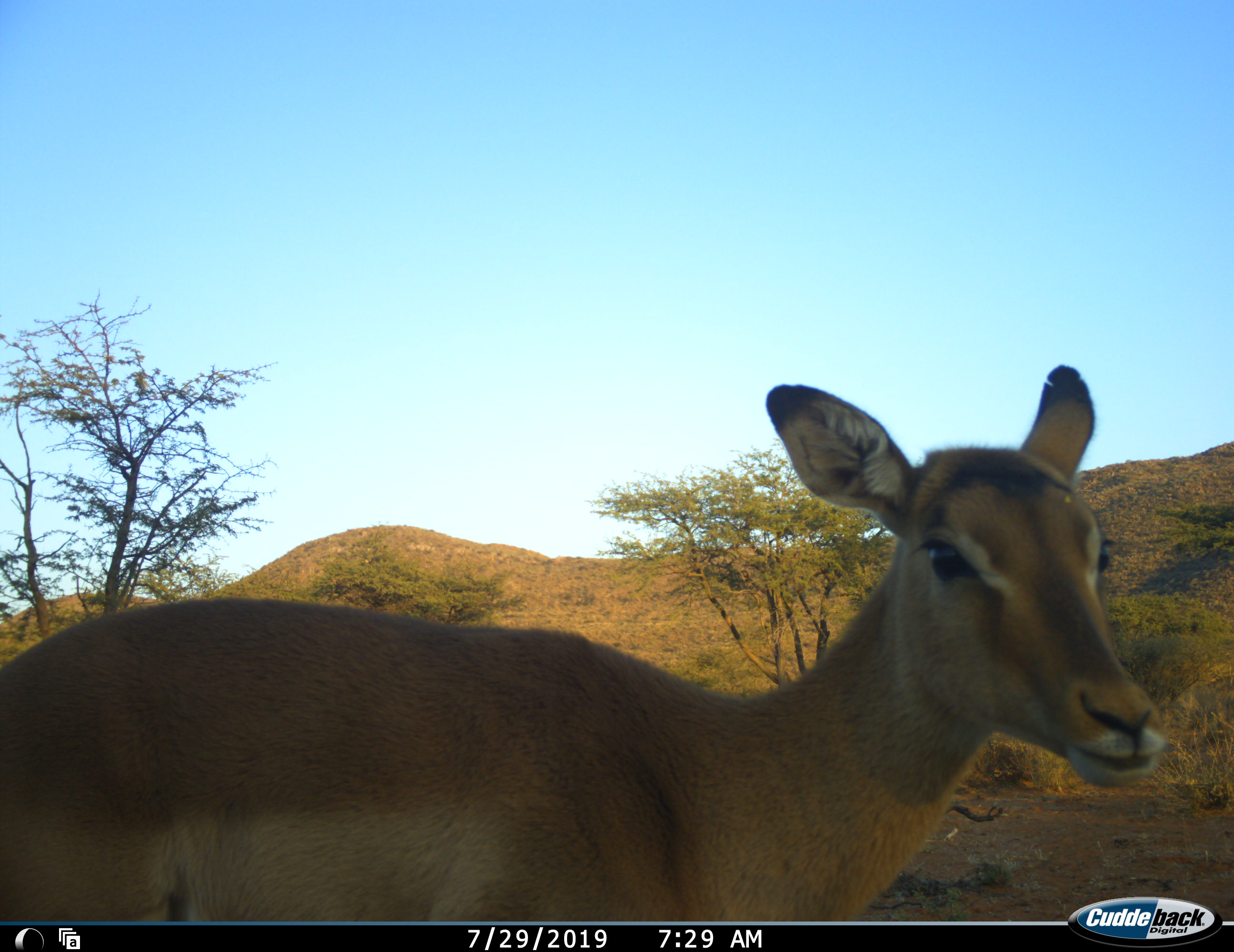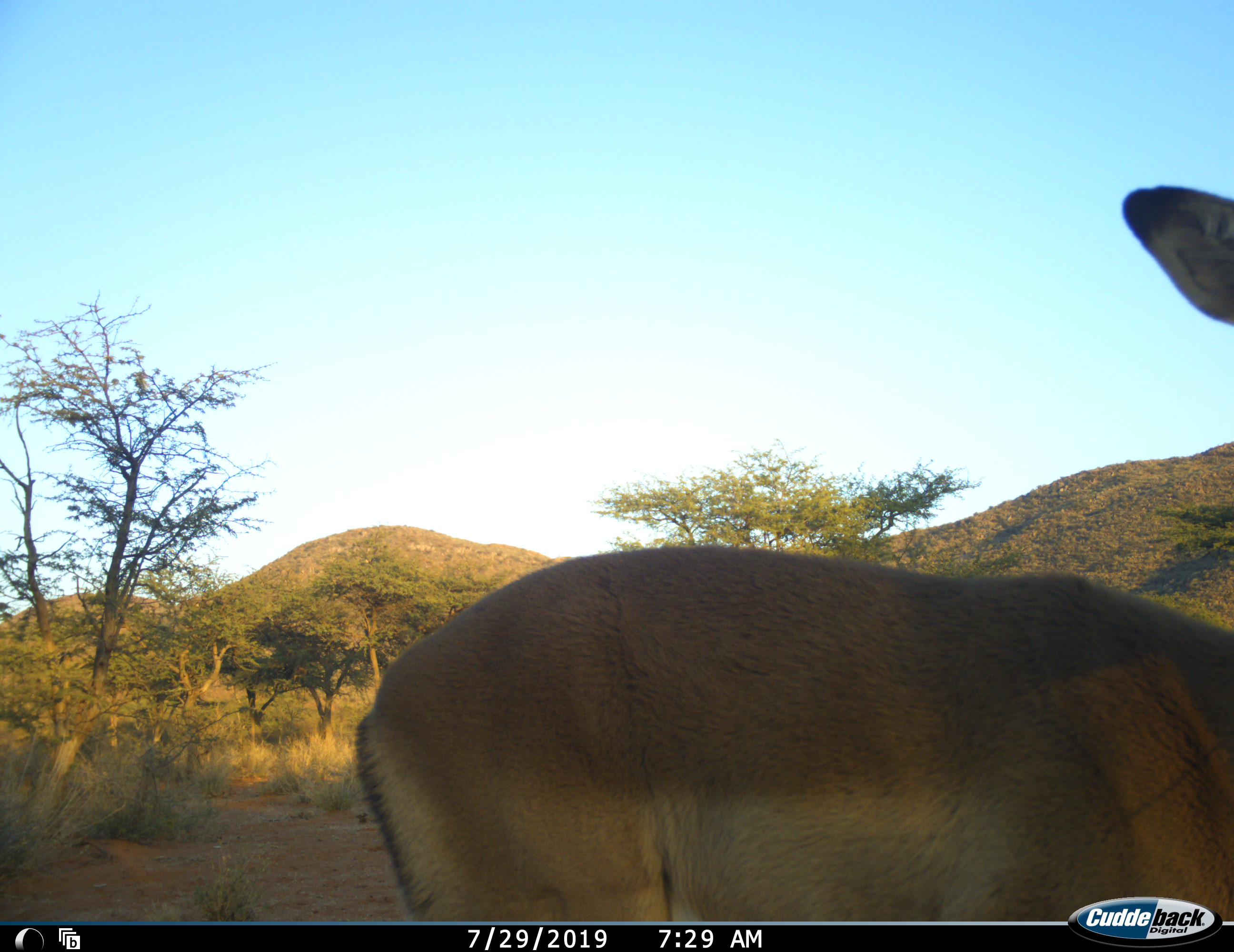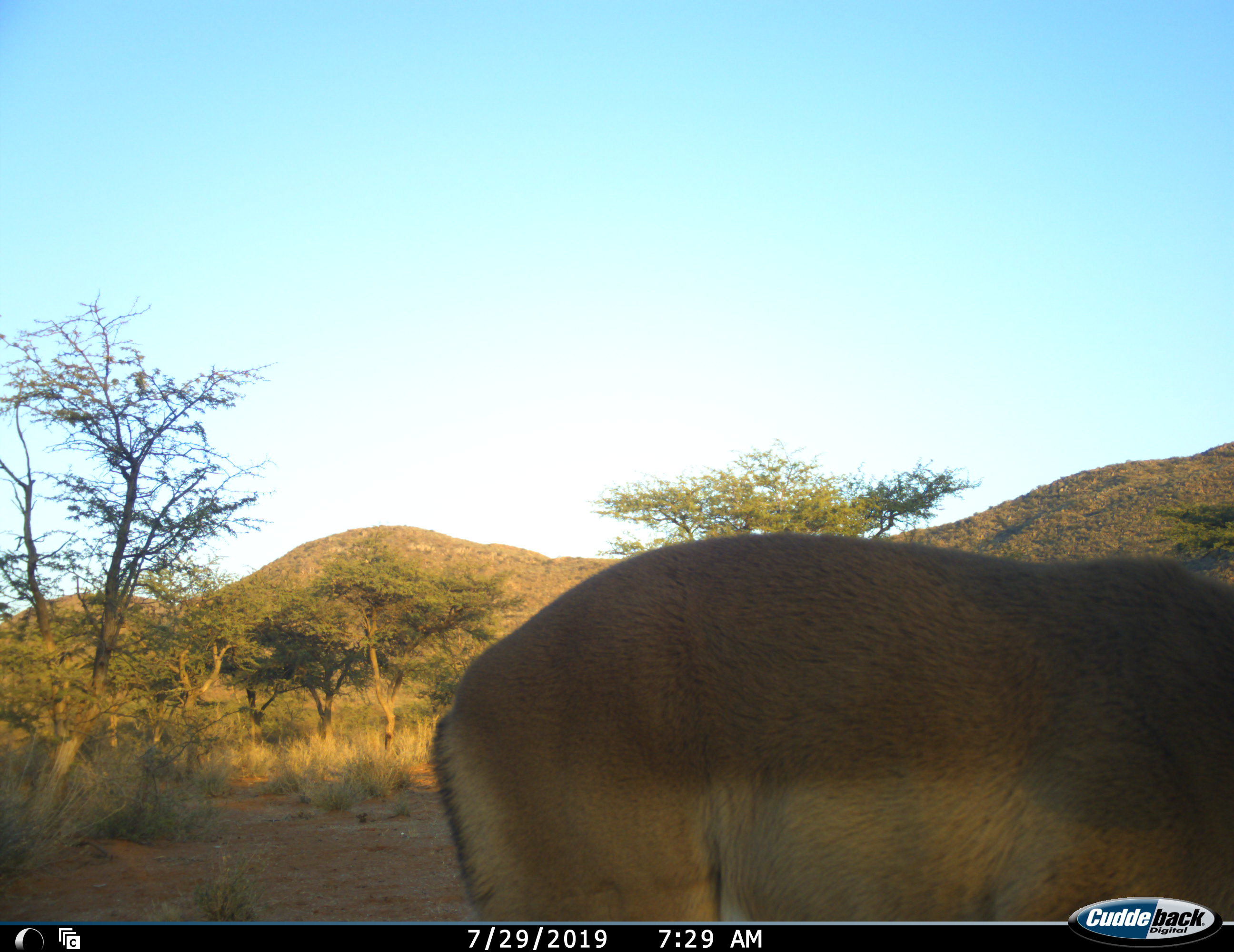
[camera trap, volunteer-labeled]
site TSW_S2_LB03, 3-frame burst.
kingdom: Animalia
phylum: Chordata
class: Mammalia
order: Artiodactyla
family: Bovidae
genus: Aepyceros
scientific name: Aepyceros melampus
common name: impala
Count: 1.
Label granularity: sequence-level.